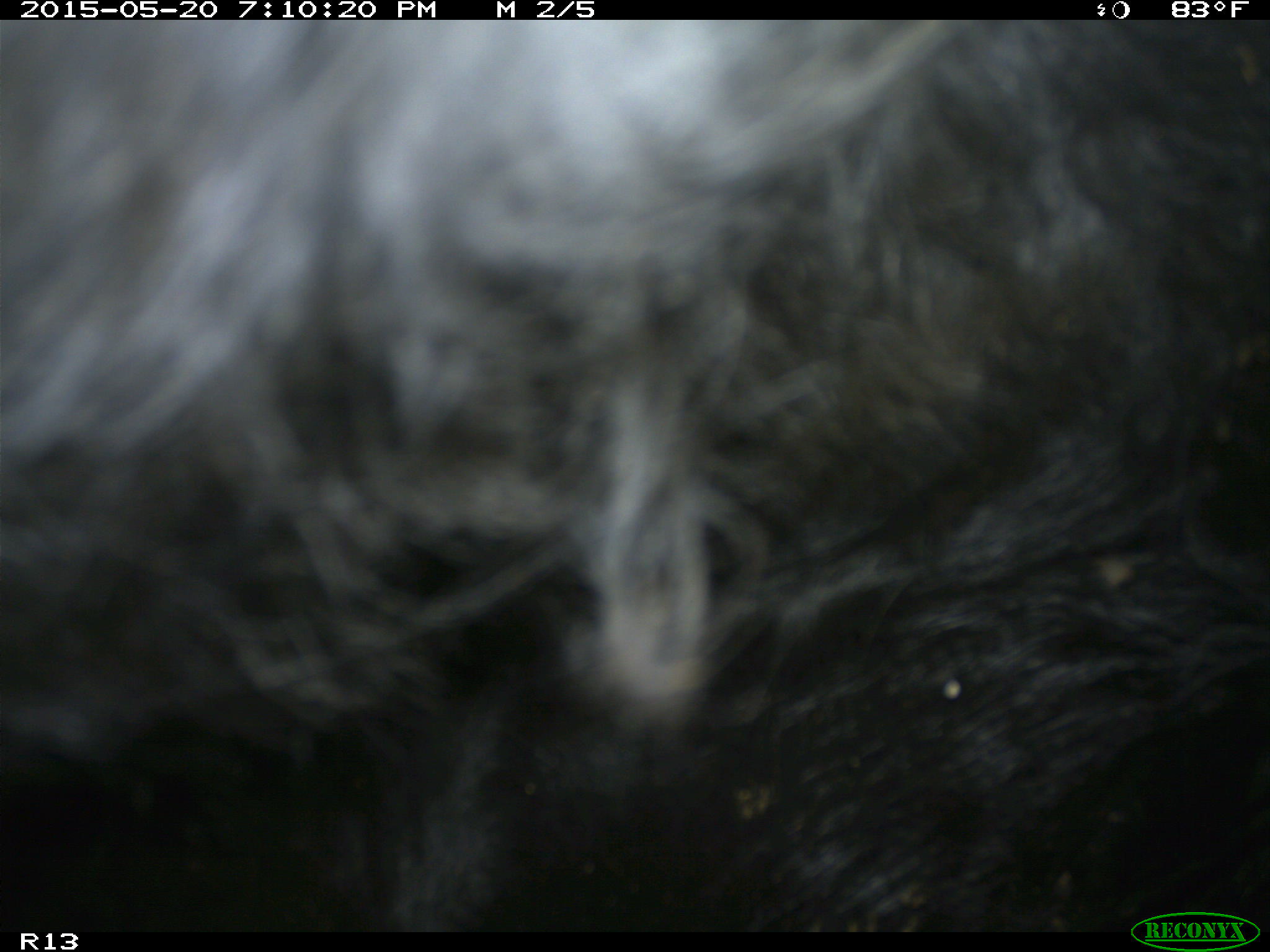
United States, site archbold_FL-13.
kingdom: Animalia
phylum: Chordata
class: Mammalia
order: Artiodactyla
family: Bovidae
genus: Bos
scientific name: Bos taurus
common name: domestic cow